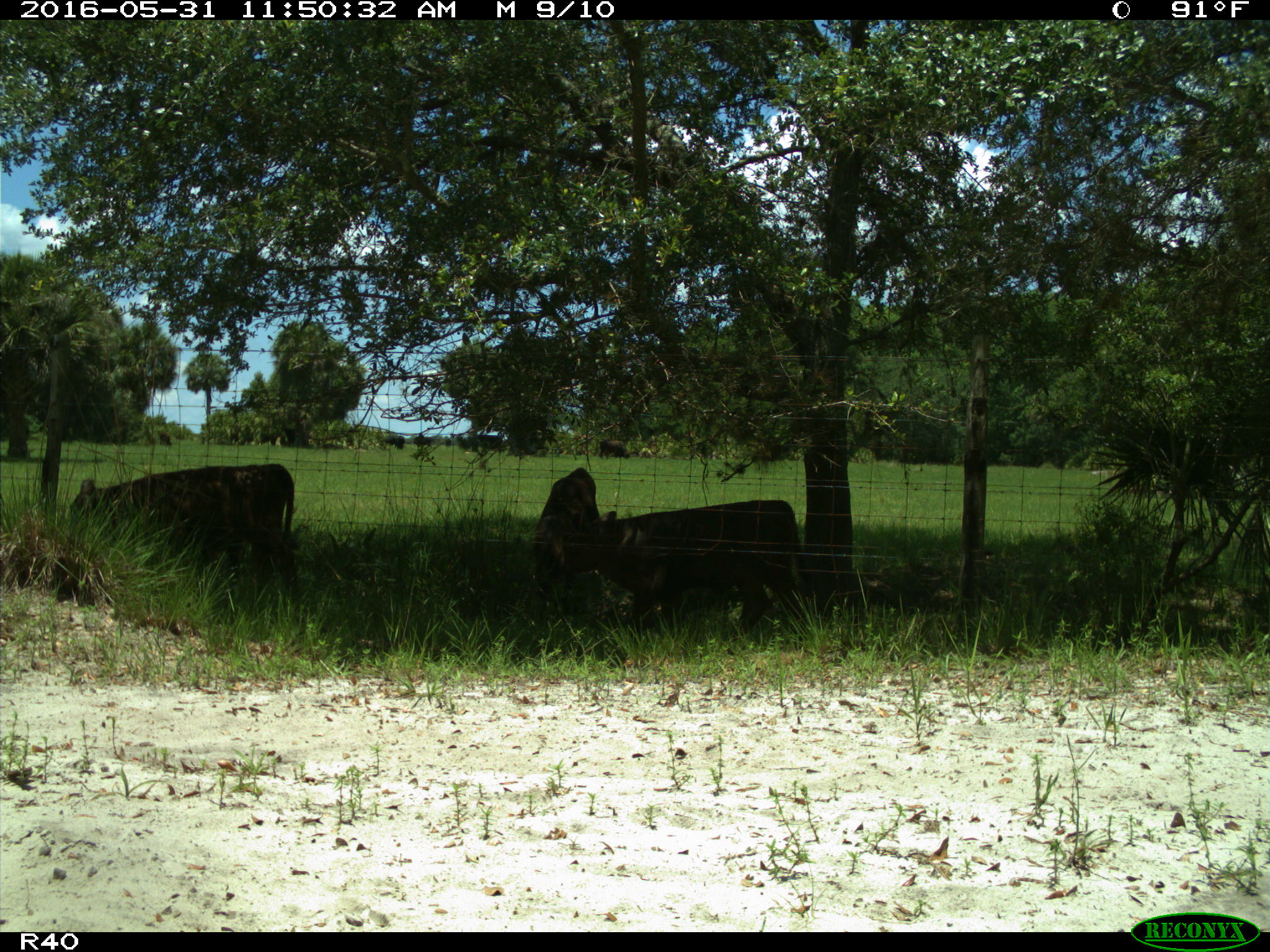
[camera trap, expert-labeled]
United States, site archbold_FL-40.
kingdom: Animalia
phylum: Chordata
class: Mammalia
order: Artiodactyla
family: Bovidae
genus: Bos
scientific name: Bos taurus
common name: domestic cow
Bos taurus (domestic cow).